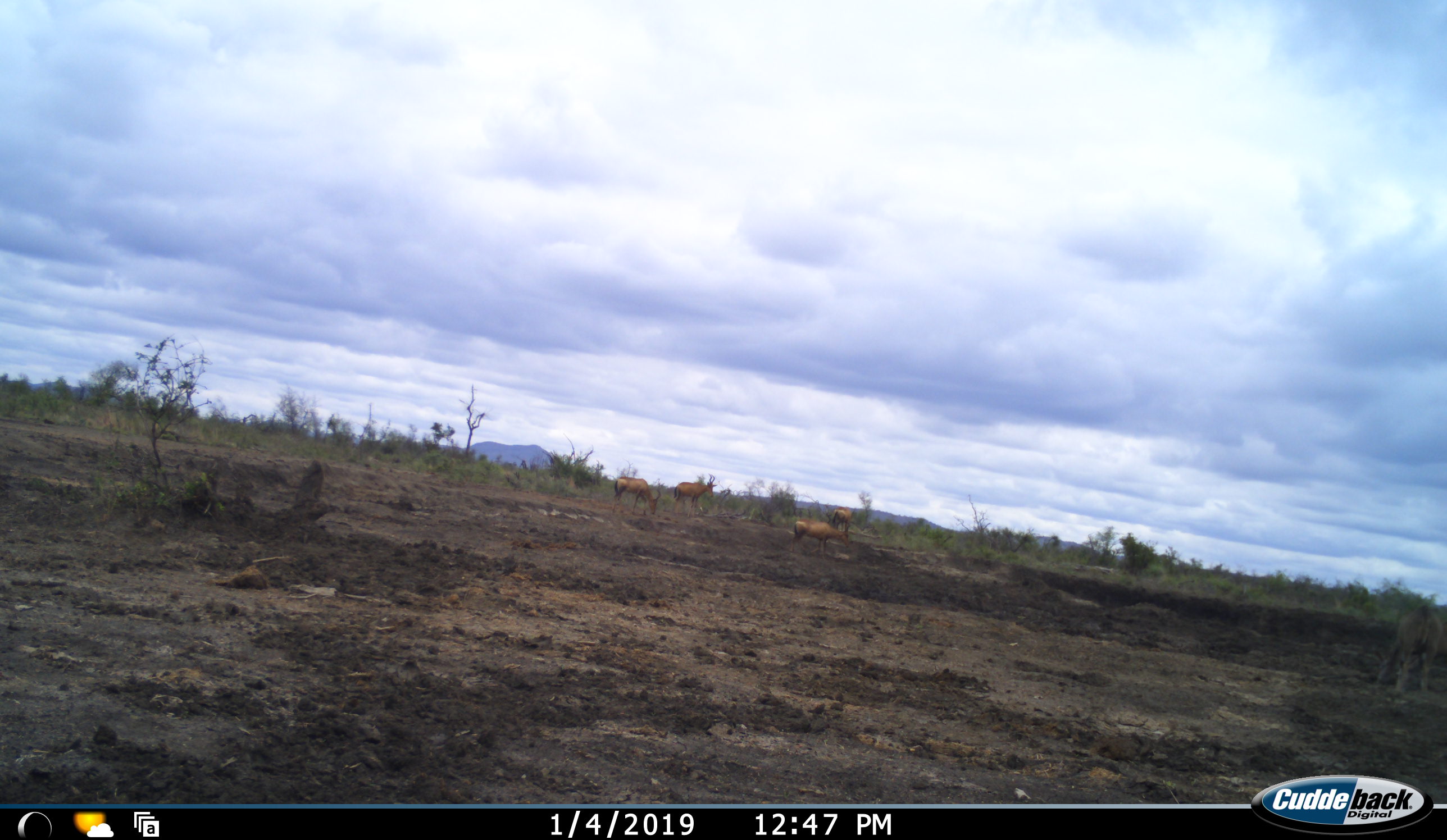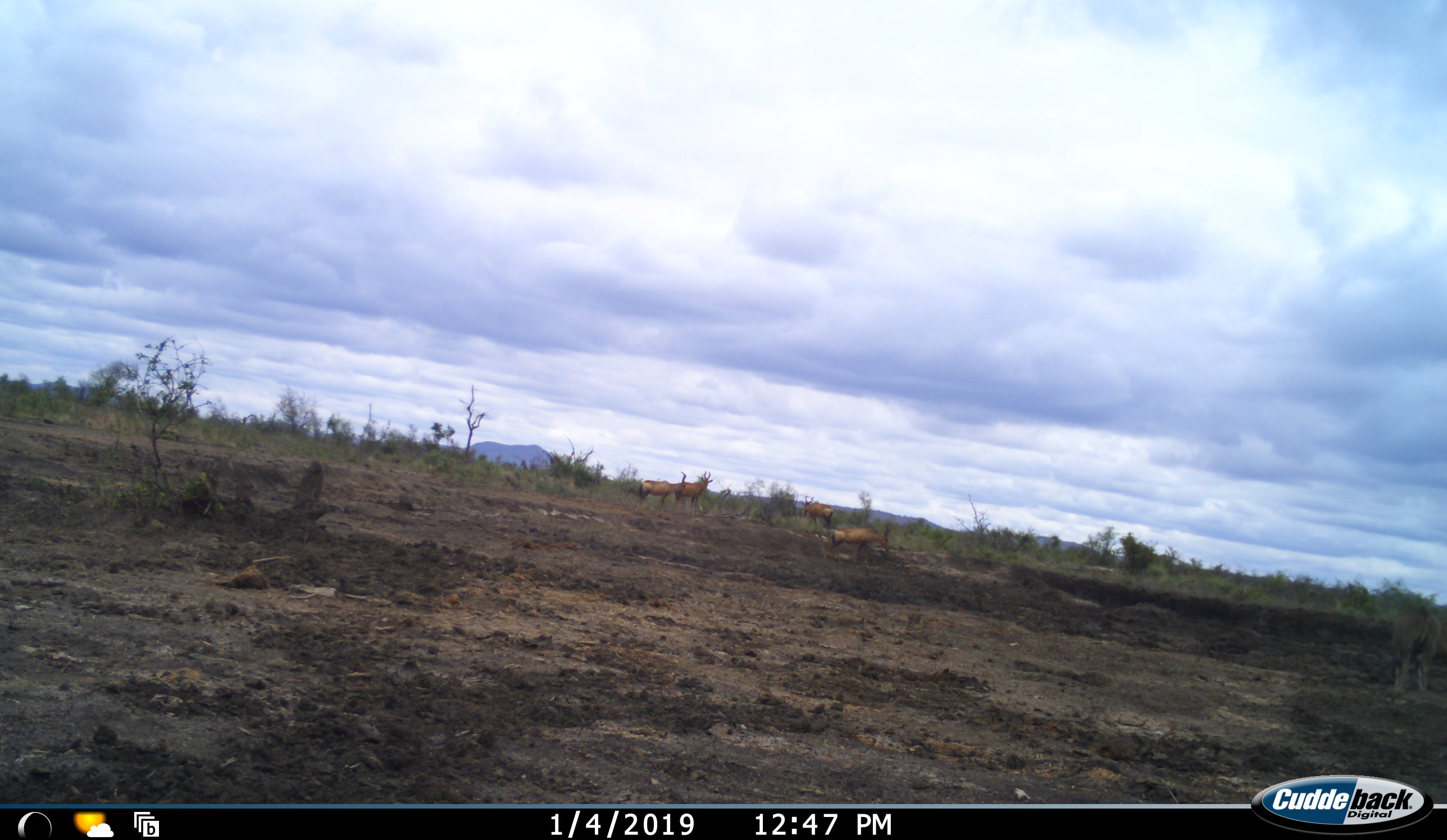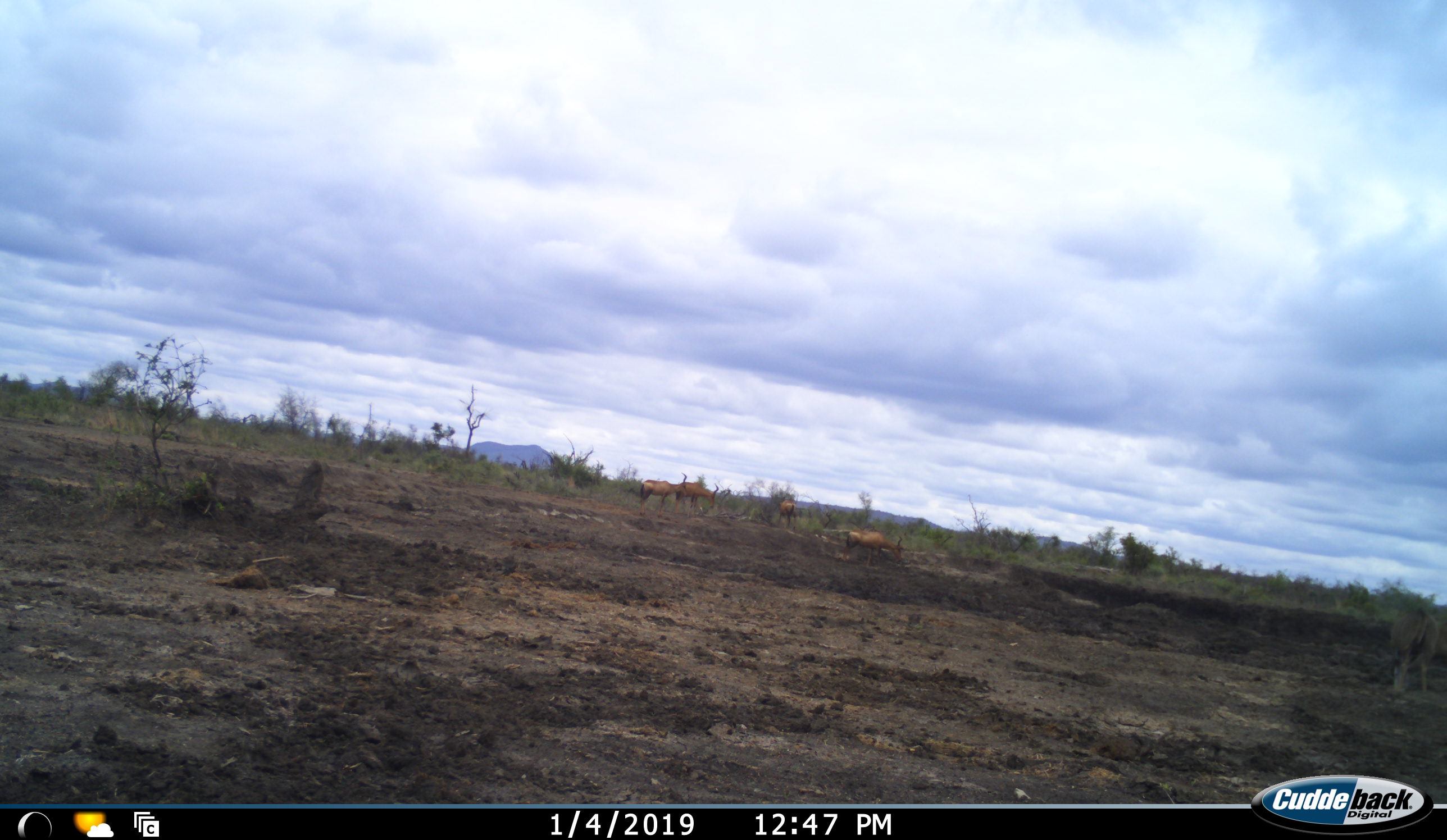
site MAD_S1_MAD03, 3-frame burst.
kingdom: Animalia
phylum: Chordata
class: Mammalia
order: Artiodactyla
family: Bovidae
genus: Alcelaphus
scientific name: Alcelaphus buselaphus caama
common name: red hartebeest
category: hartebeestred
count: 4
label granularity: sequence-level